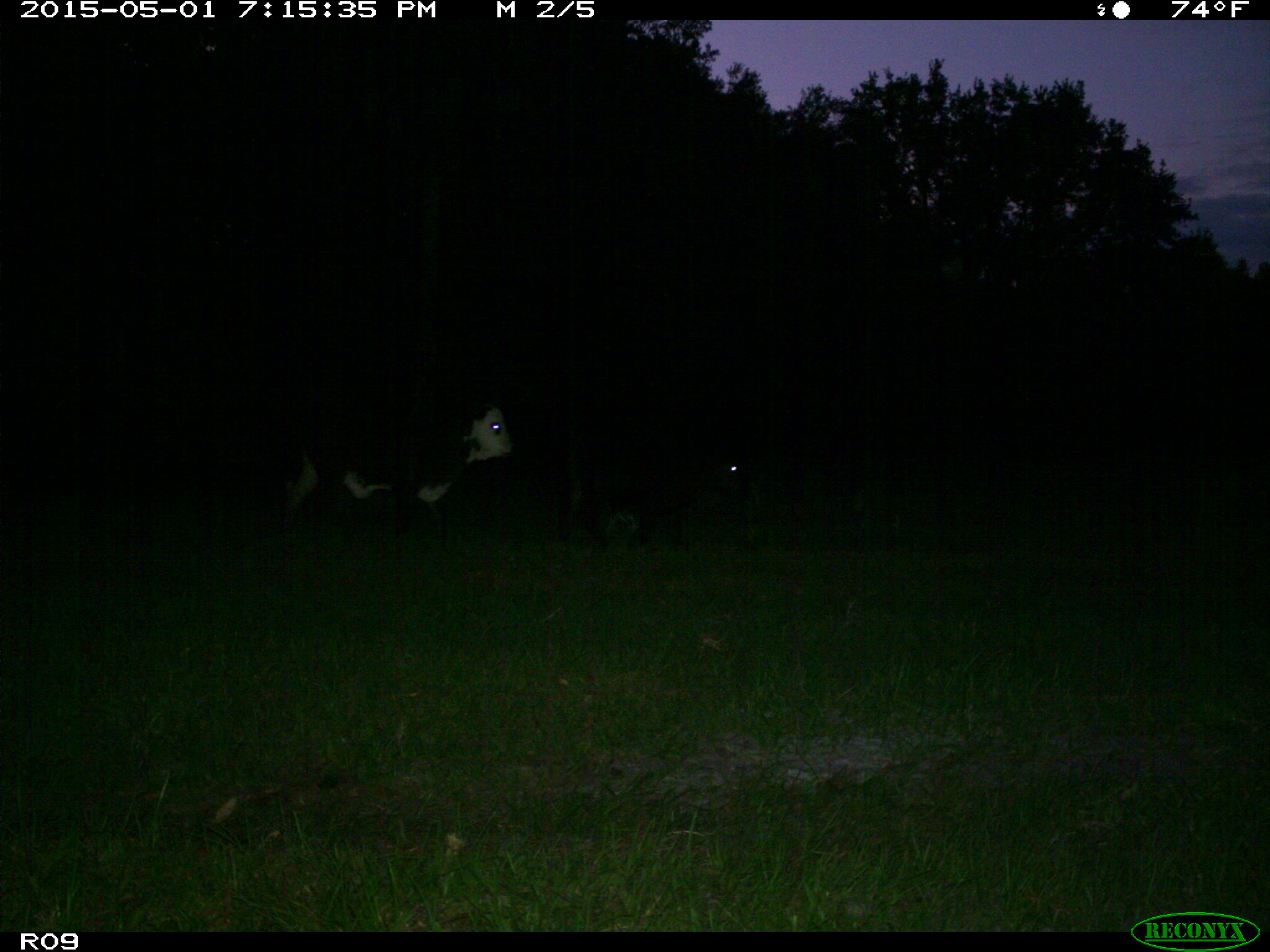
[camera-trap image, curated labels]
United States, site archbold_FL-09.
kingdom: Animalia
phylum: Chordata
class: Mammalia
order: Artiodactyla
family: Bovidae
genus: Bos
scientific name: Bos taurus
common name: domestic cow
Bos taurus (domestic cow).